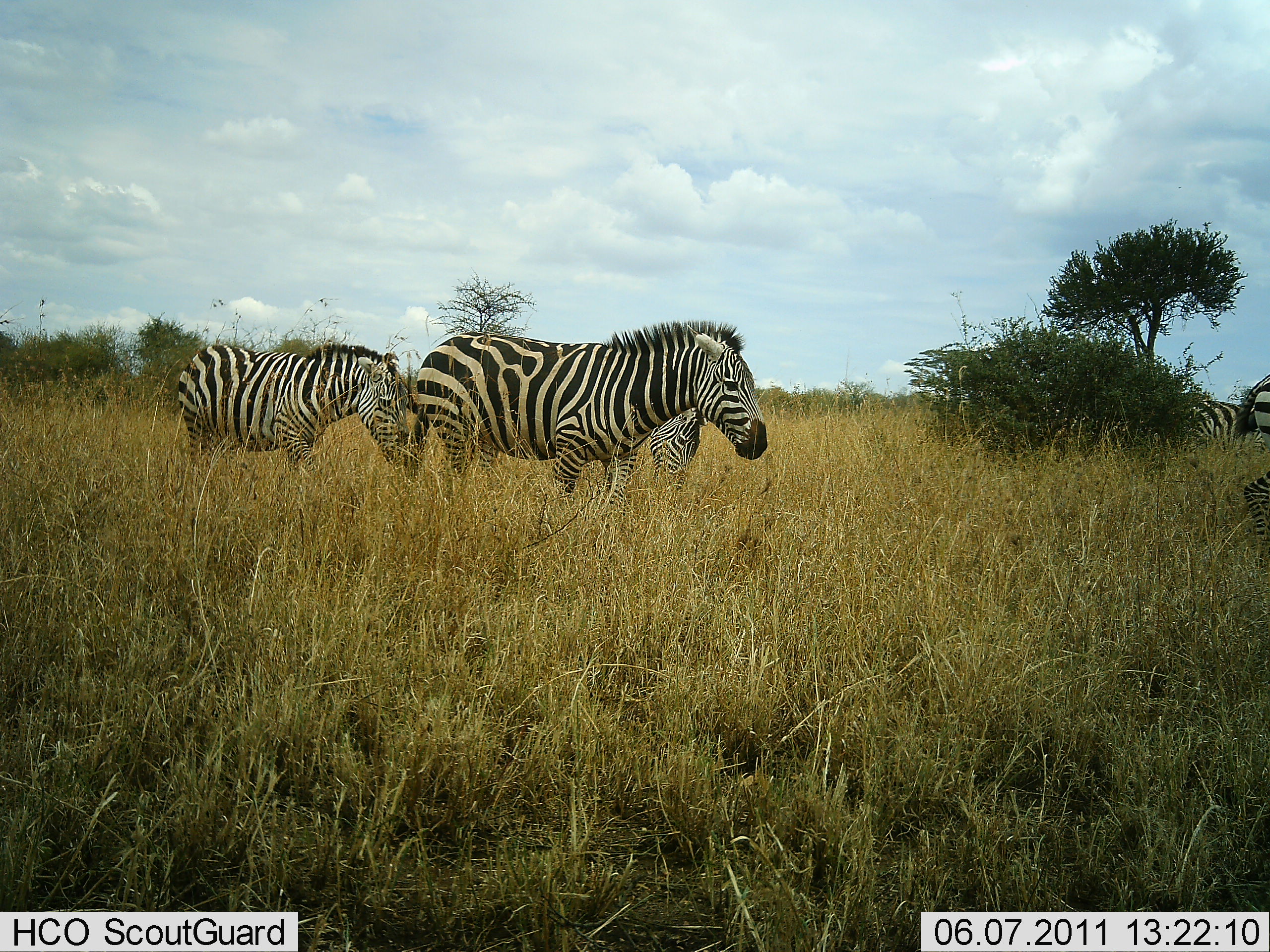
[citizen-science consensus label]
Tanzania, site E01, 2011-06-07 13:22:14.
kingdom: Animalia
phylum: Chordata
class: Mammalia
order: Perissodactyla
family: Equidae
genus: Equus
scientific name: Equus quagga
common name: plains zebra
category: zebra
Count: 5.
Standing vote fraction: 64%.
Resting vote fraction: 0%.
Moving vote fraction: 55%.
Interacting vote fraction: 0%.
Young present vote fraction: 0%.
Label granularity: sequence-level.